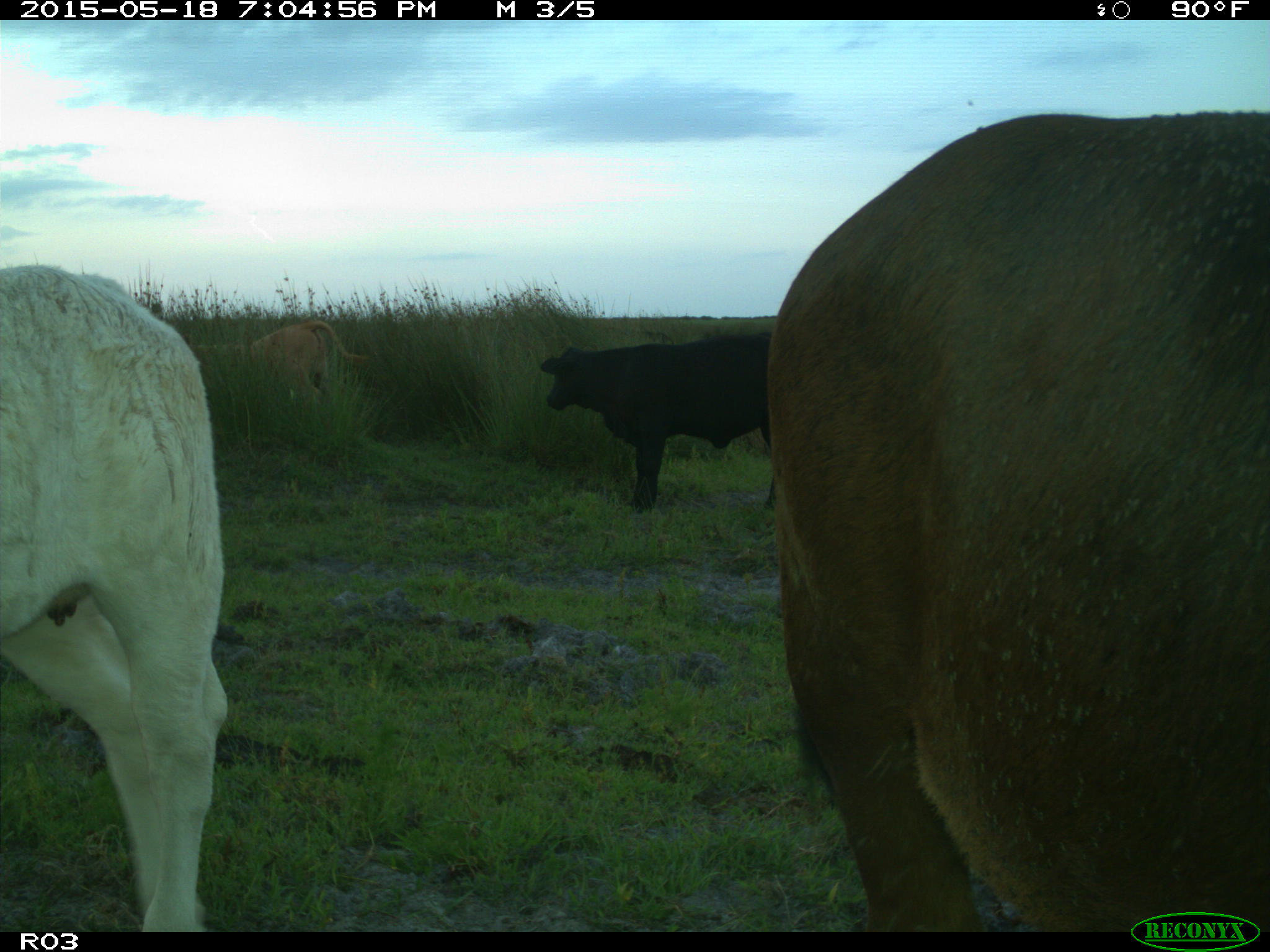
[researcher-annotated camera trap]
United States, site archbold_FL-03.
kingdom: Animalia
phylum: Chordata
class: Mammalia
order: Artiodactyla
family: Bovidae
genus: Bos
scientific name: Bos taurus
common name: domestic cow